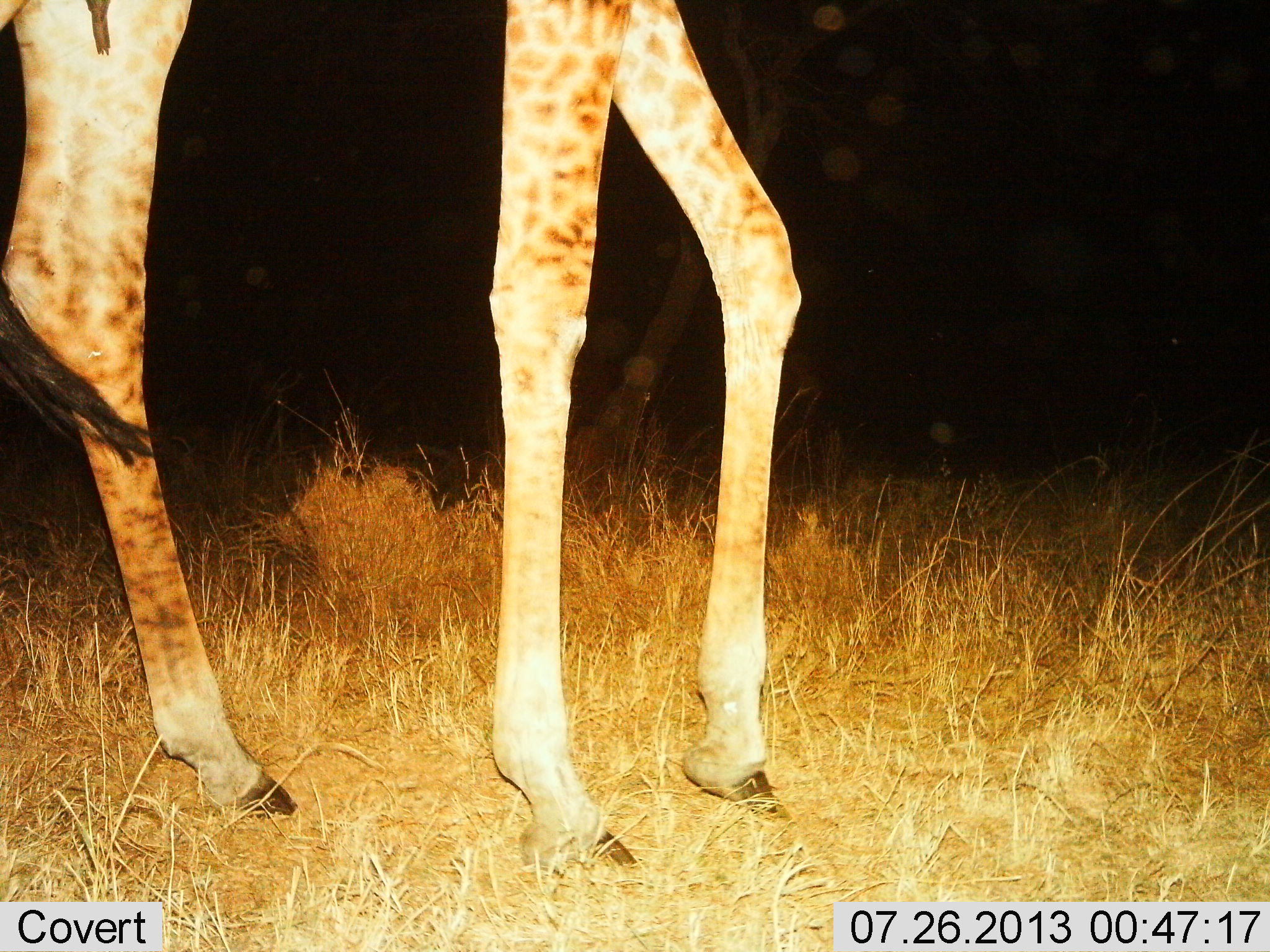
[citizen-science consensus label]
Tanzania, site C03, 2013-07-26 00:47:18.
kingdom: Animalia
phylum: Chordata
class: Mammalia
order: Artiodactyla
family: Giraffidae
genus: Giraffa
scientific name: Giraffa camelopardalis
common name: giraffe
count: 1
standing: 40%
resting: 0%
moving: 60%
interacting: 0%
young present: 0%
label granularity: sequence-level